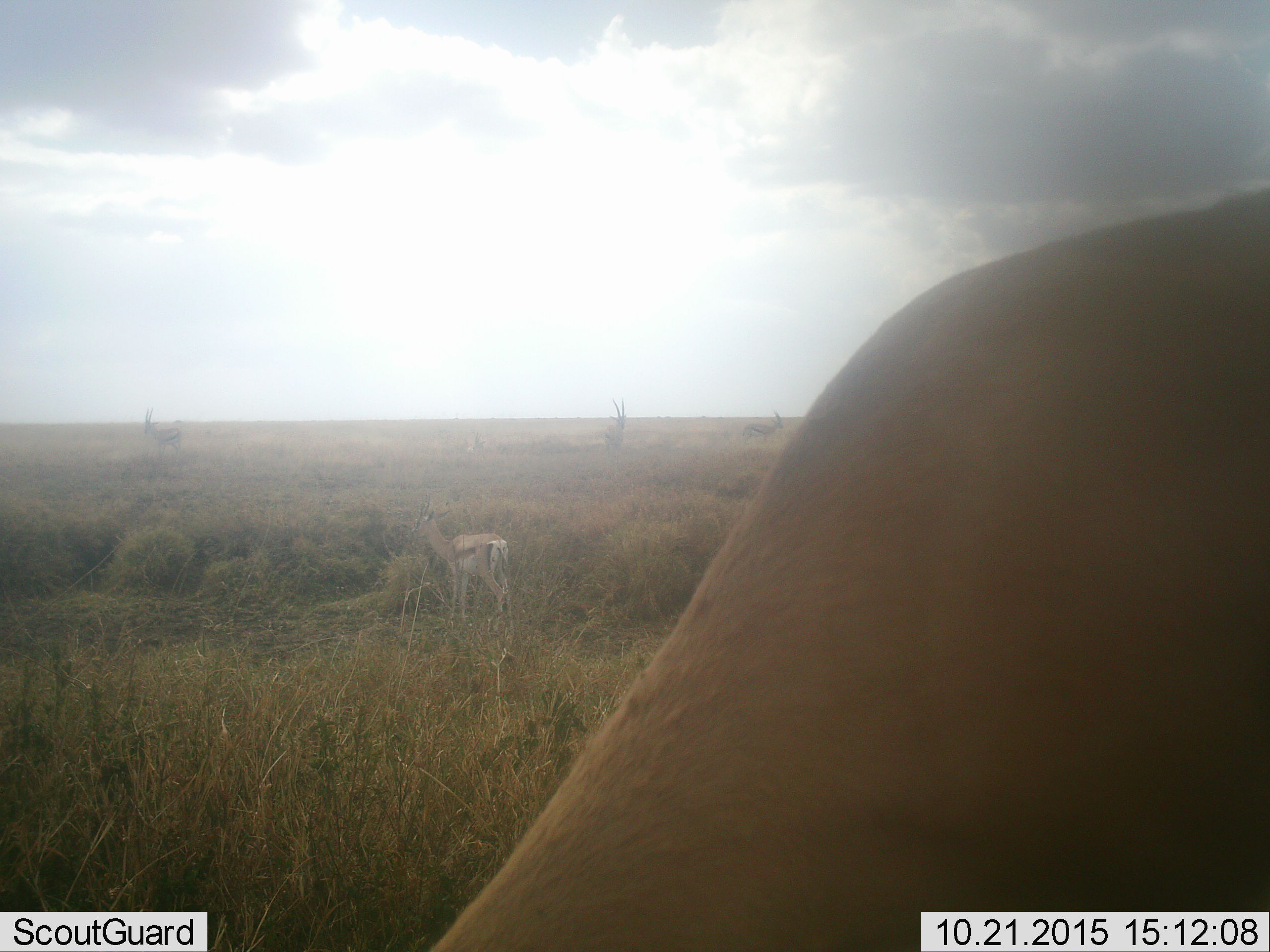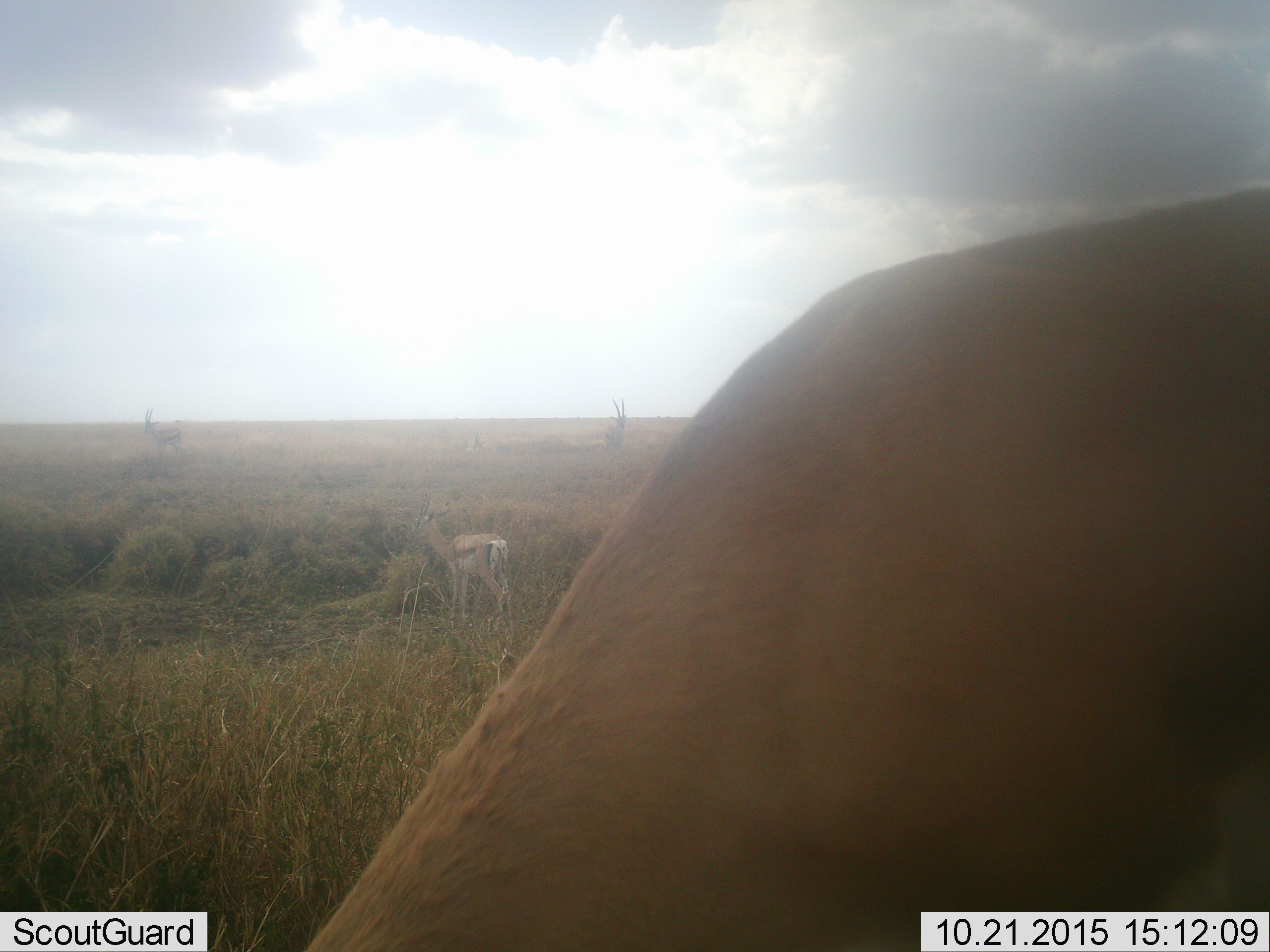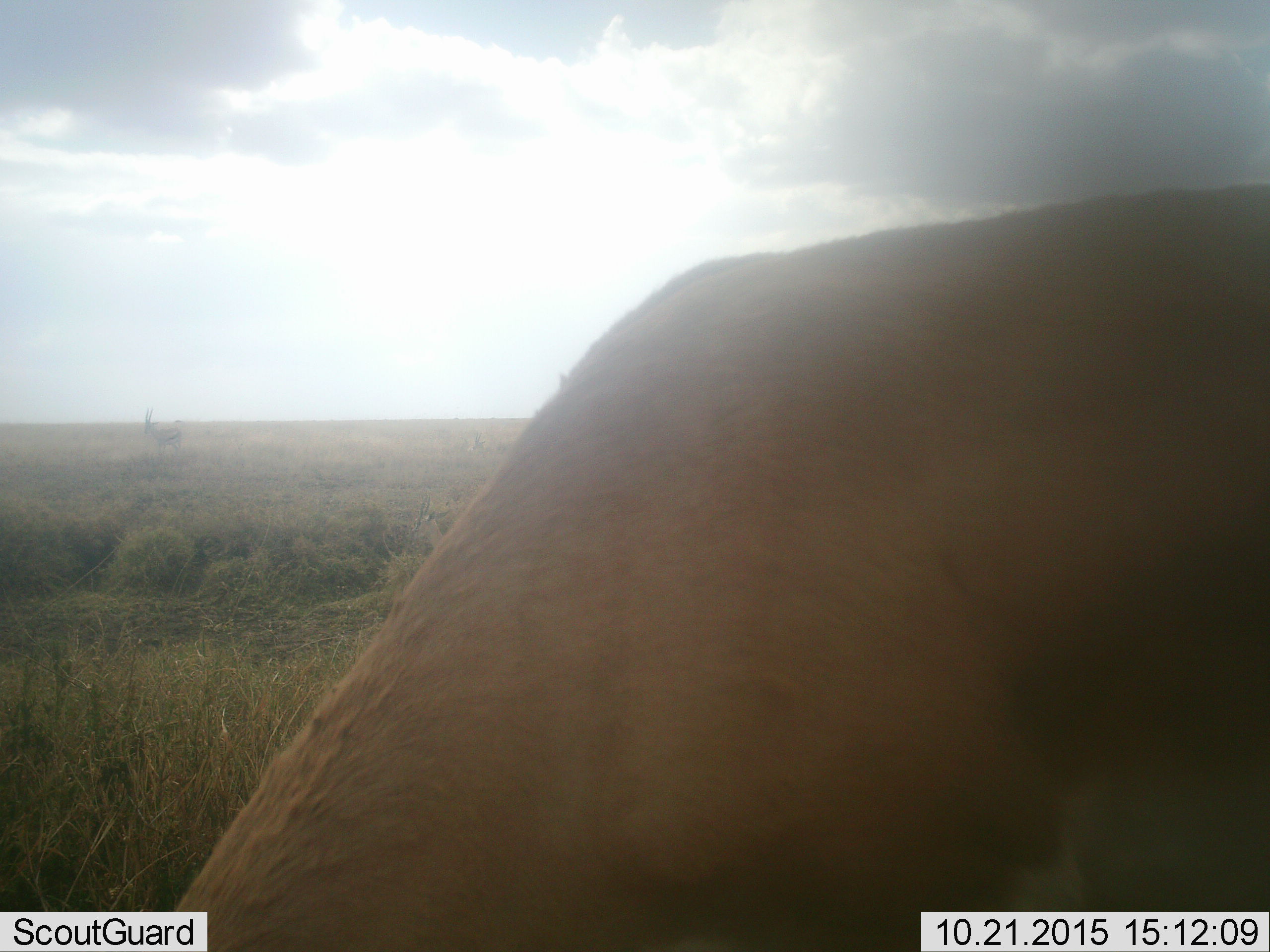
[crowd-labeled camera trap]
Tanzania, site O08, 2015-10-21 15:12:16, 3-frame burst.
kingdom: Animalia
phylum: Chordata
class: Mammalia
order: Artiodactyla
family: Bovidae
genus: Eudorcas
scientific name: Eudorcas thomsonii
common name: thomson's gazelle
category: gazellethomsons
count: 5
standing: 83%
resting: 17%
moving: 33%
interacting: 0%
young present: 0%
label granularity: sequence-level